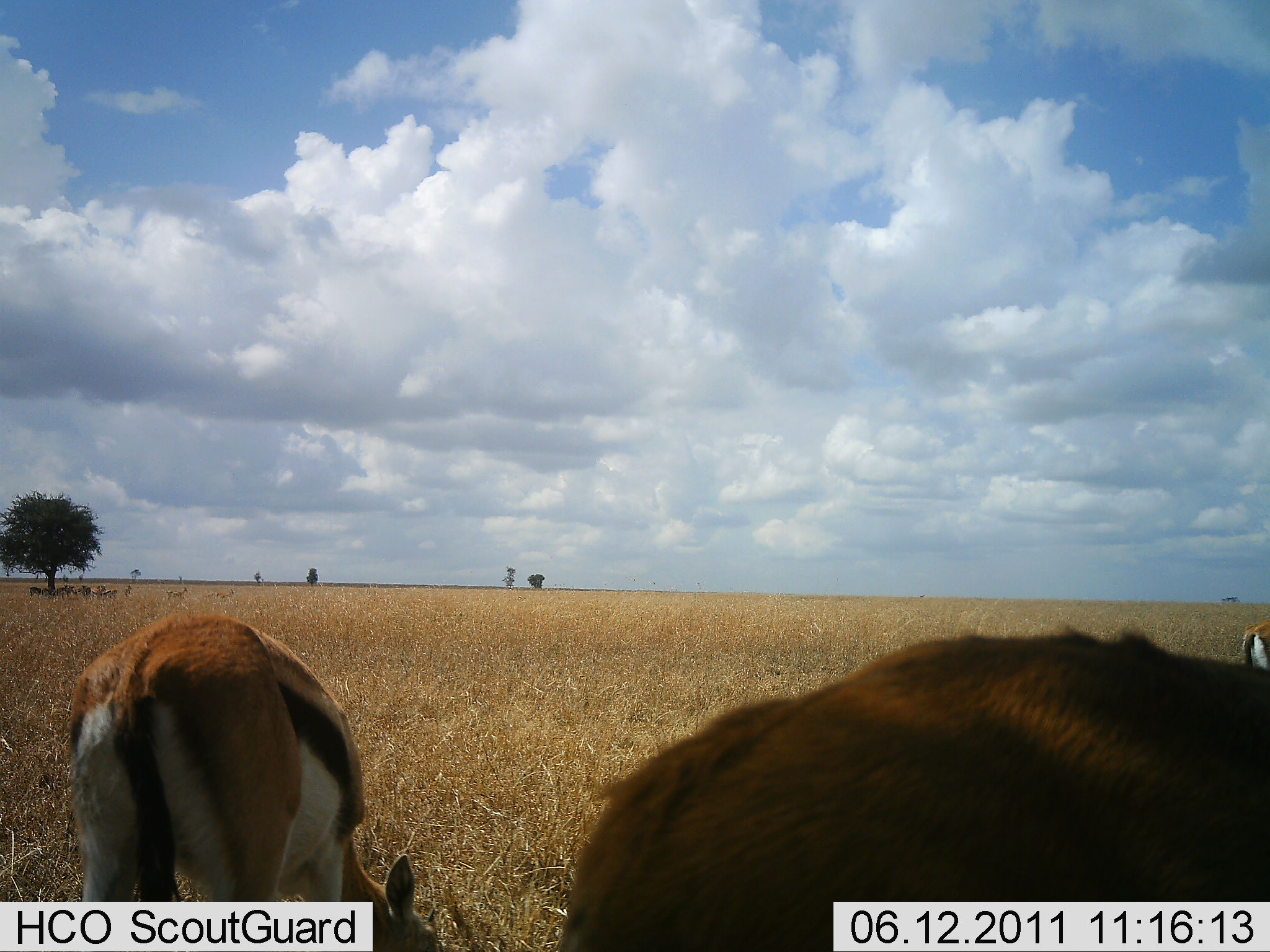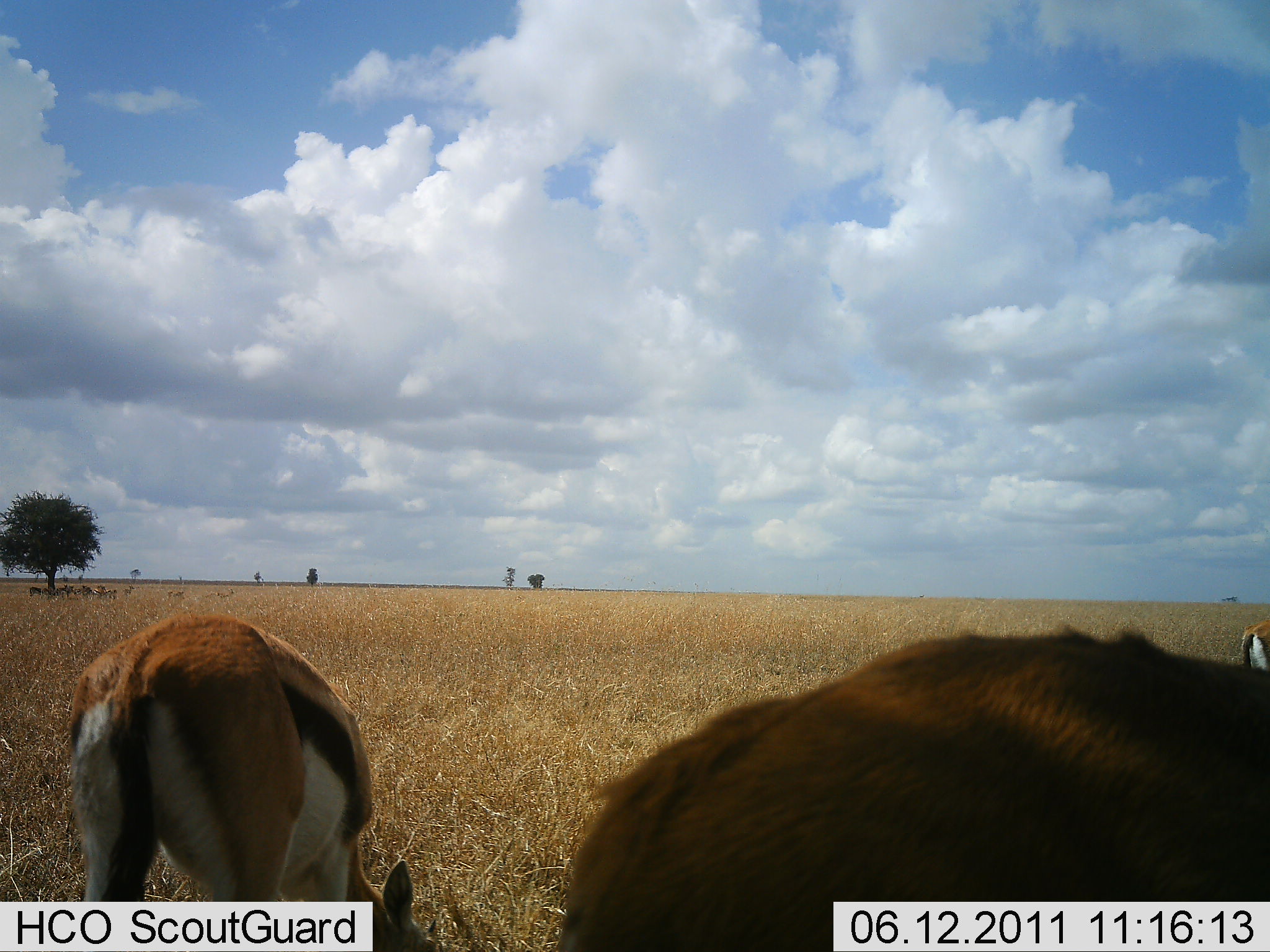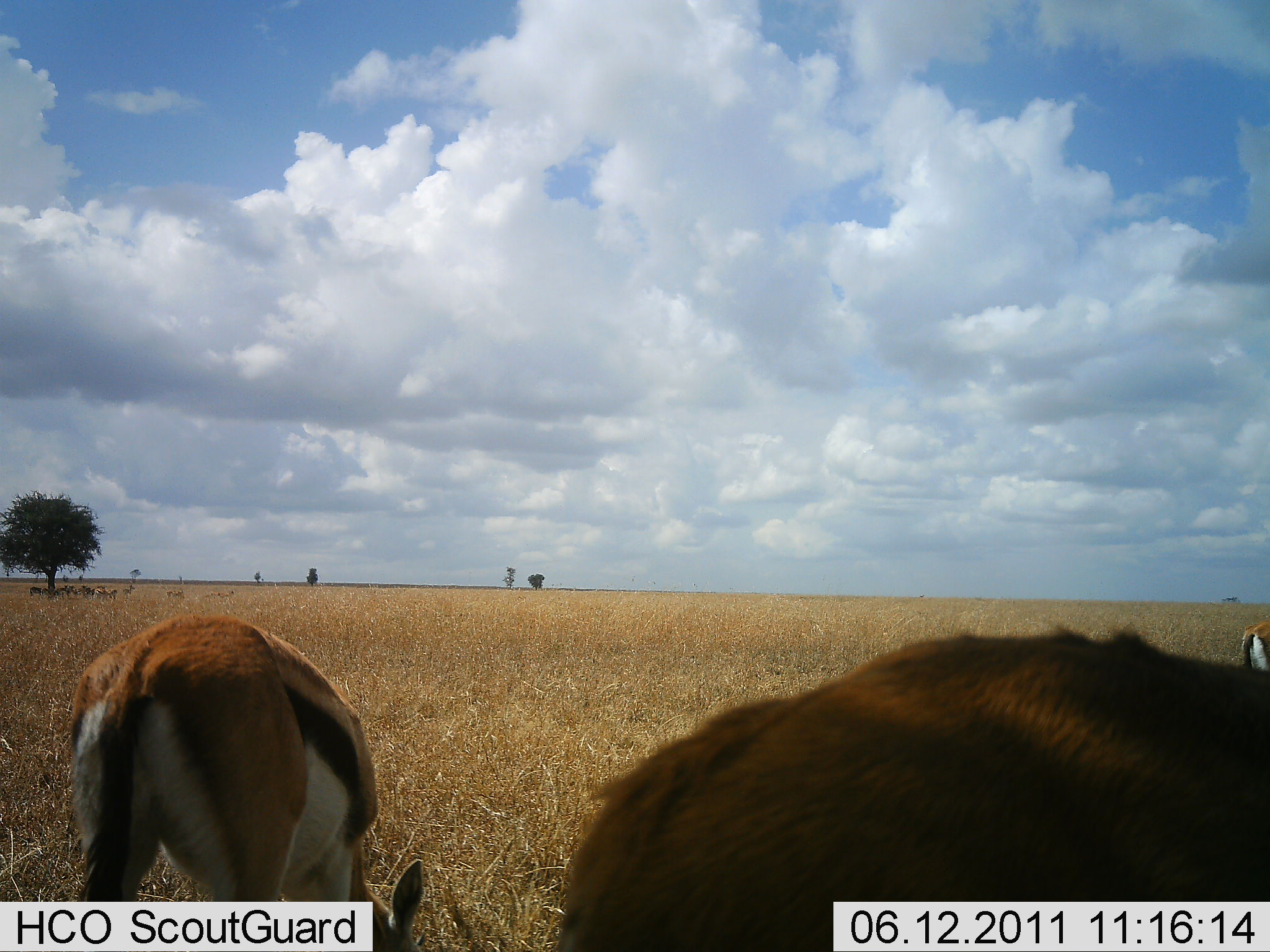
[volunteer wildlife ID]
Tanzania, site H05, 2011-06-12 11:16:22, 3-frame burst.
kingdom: Animalia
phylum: Chordata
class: Mammalia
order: Artiodactyla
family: Bovidae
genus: Eudorcas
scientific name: Eudorcas thomsonii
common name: thomson's gazelle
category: gazellethomsons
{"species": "gazellethomsons (thomson's gazelle) (Eudorcas thomsonii)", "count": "2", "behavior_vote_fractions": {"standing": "25%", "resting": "0%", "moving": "0%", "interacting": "0%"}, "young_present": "0%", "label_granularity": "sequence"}